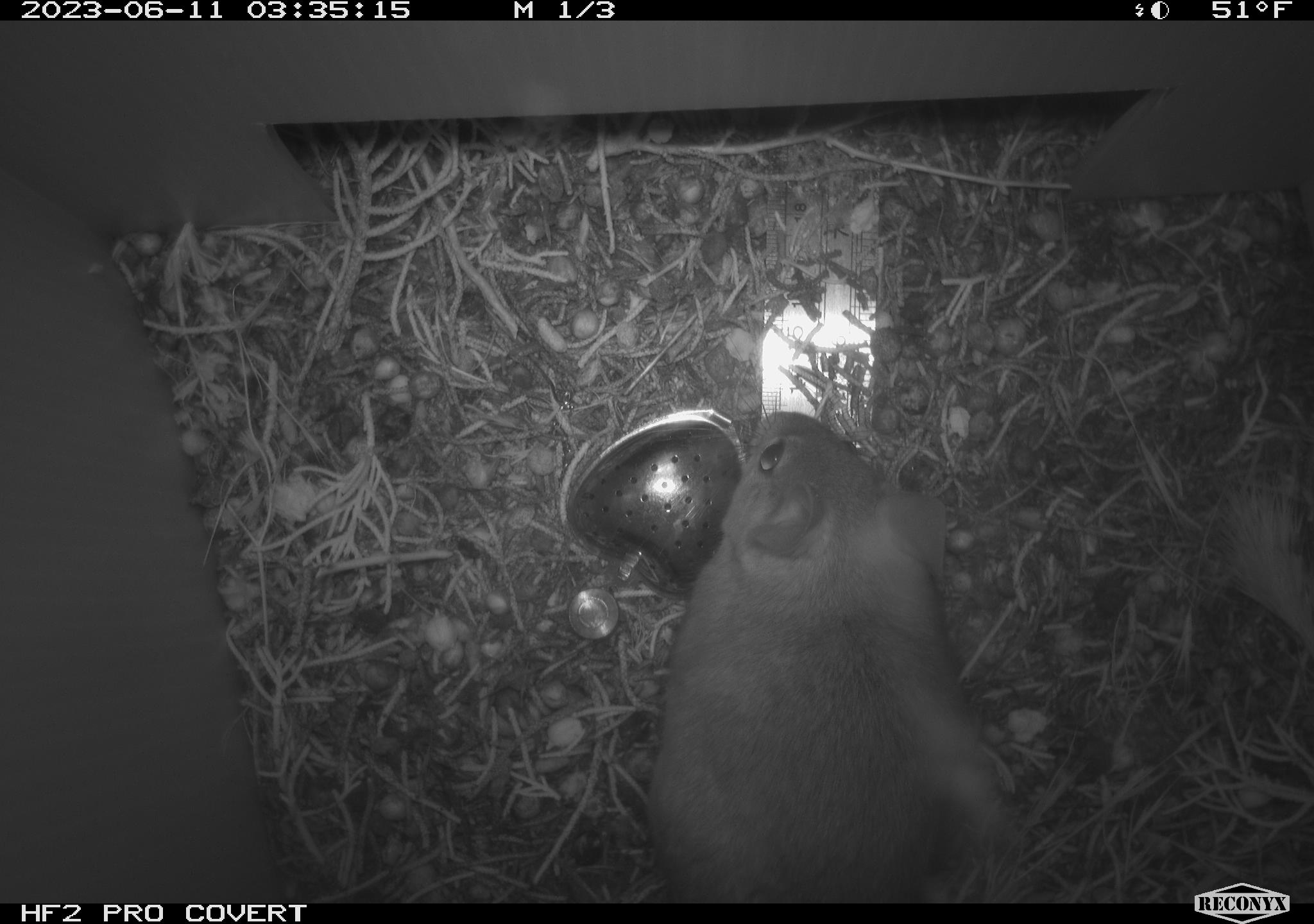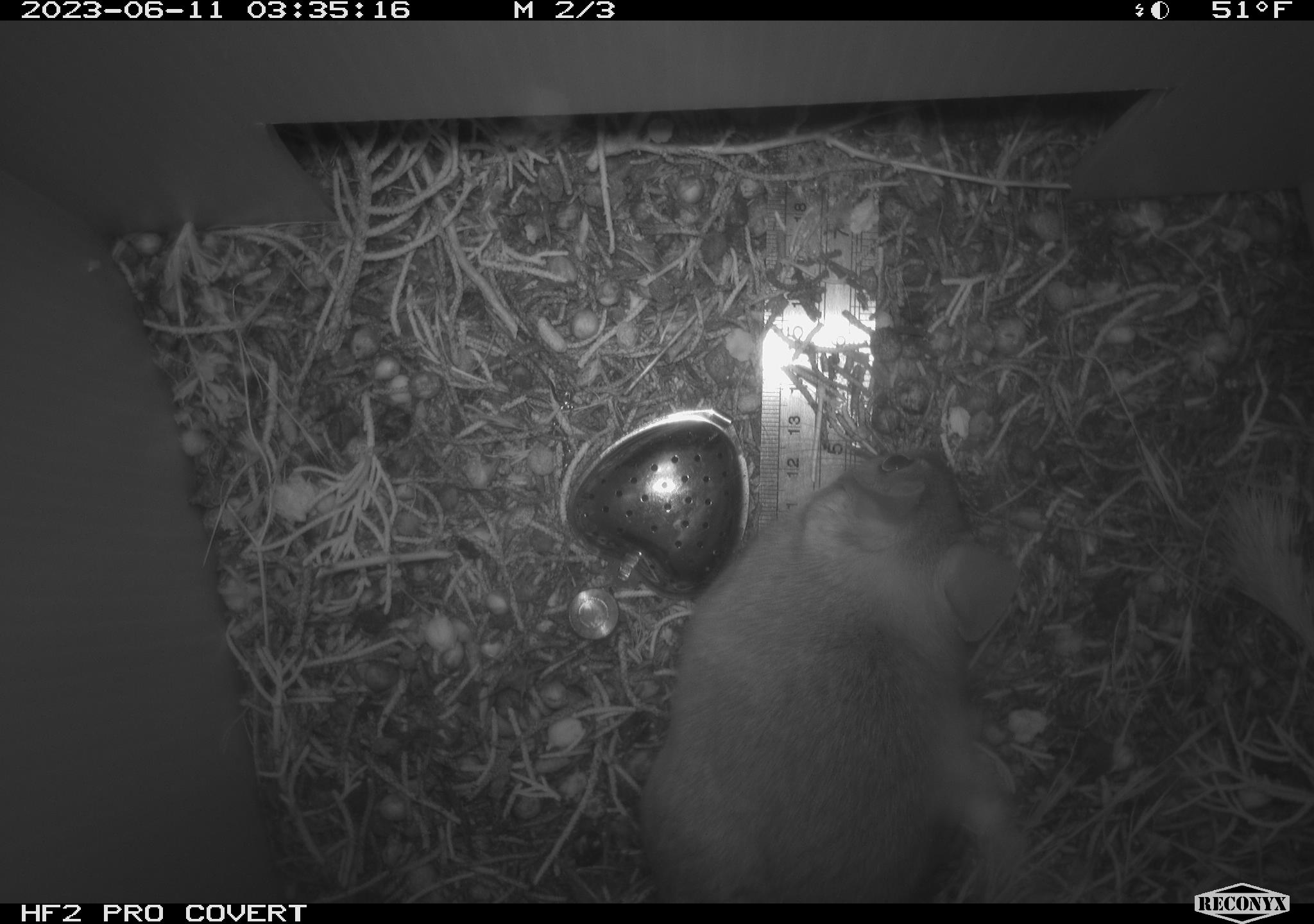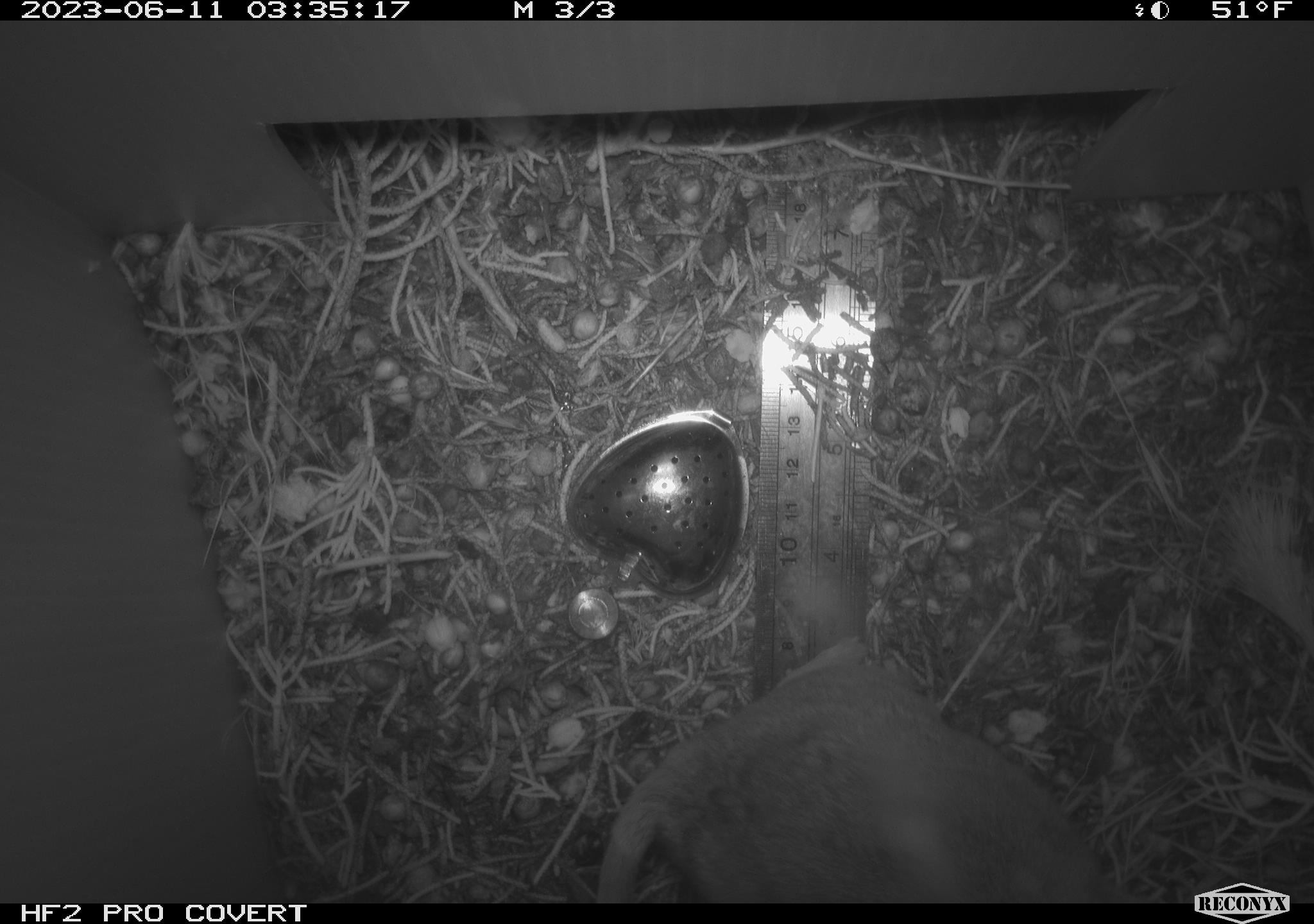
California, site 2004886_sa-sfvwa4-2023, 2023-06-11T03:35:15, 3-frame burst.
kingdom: Animalia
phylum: Chordata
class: Mammalia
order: Rodentia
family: Cricetidae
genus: Neotoma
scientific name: Neotoma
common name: pack rat or woodrat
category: neotoma species